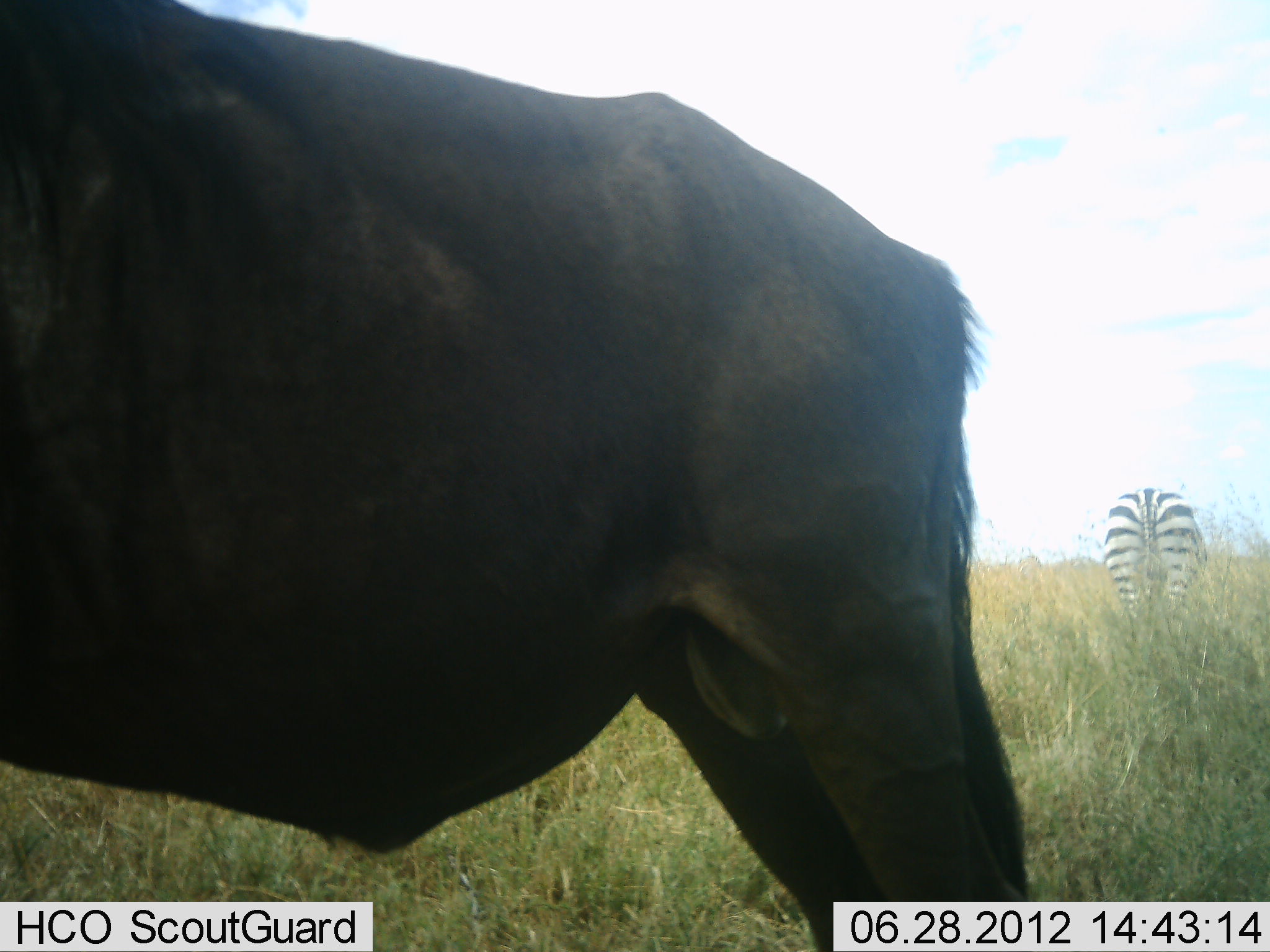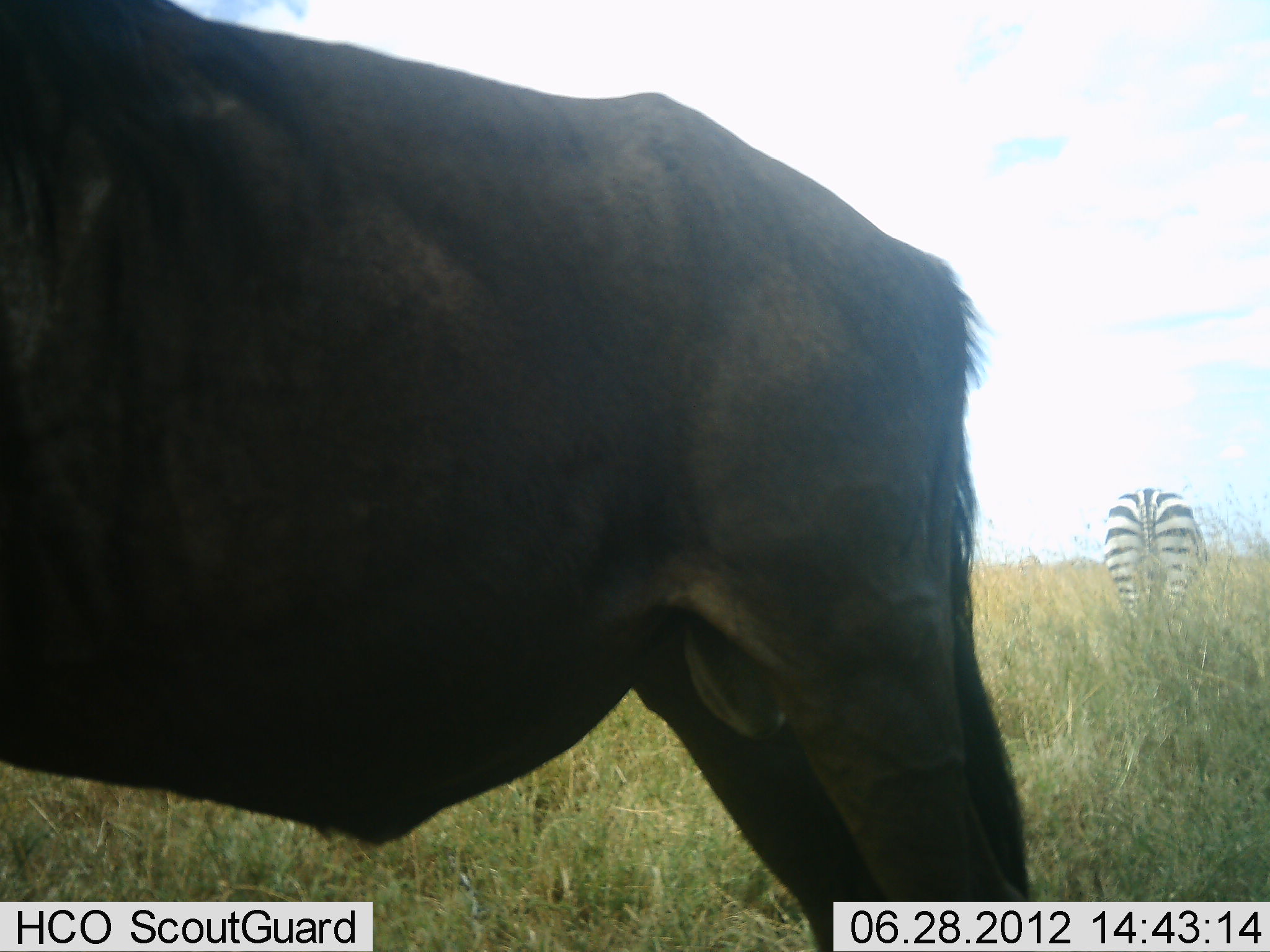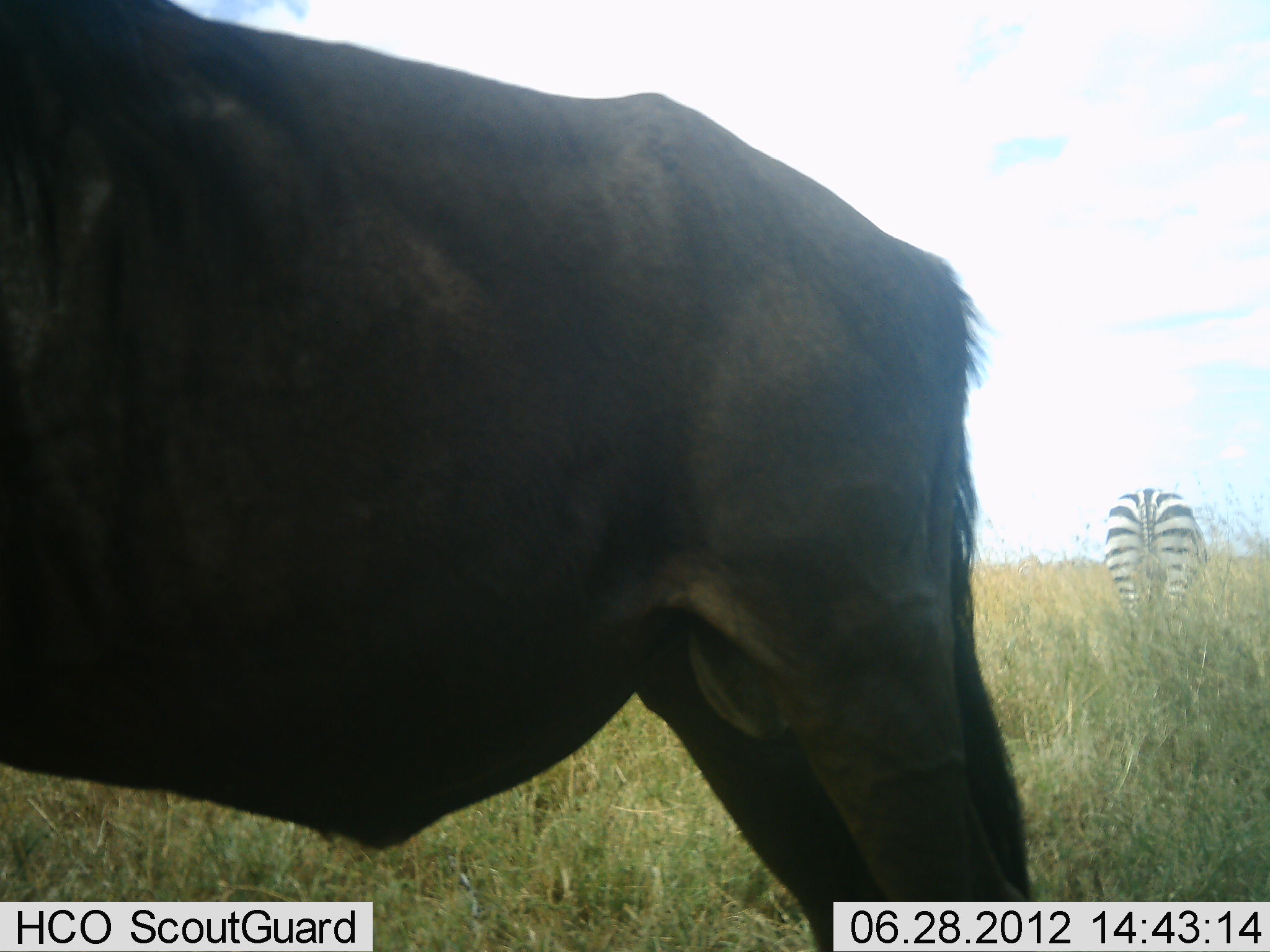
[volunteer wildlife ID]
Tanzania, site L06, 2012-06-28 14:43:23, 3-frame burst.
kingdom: Animalia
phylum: Chordata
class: Mammalia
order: Artiodactyla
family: Bovidae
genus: Connochaetes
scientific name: Connochaetes taurinus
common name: blue wildebeest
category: wildebeest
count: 1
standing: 92%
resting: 0%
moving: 0%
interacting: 0%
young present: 0%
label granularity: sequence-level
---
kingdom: Animalia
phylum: Chordata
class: Mammalia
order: Perissodactyla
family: Equidae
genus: Equus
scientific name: Equus quagga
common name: plains zebra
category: zebra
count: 1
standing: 55%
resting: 0%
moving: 0%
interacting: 0%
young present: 0%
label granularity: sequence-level